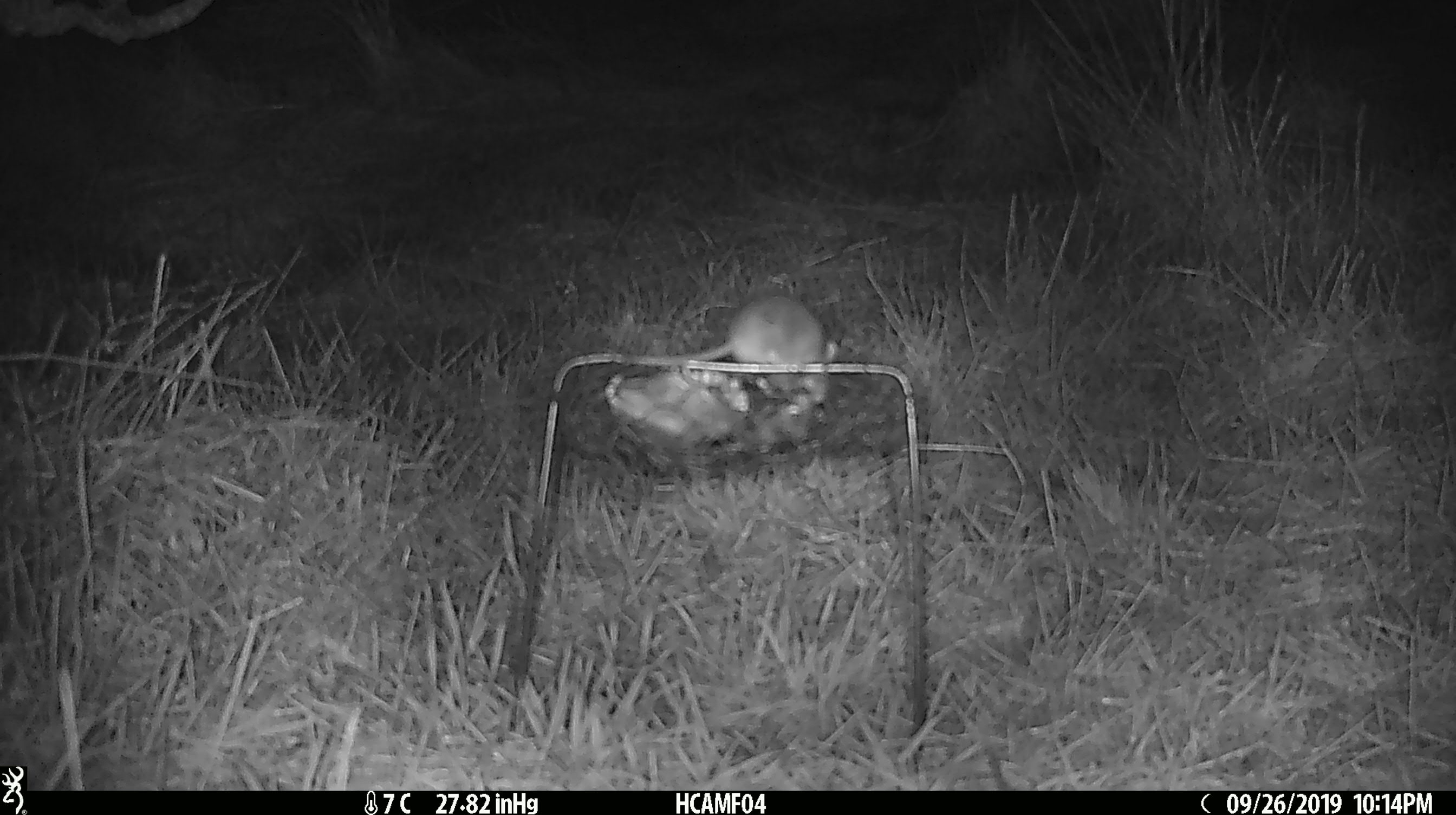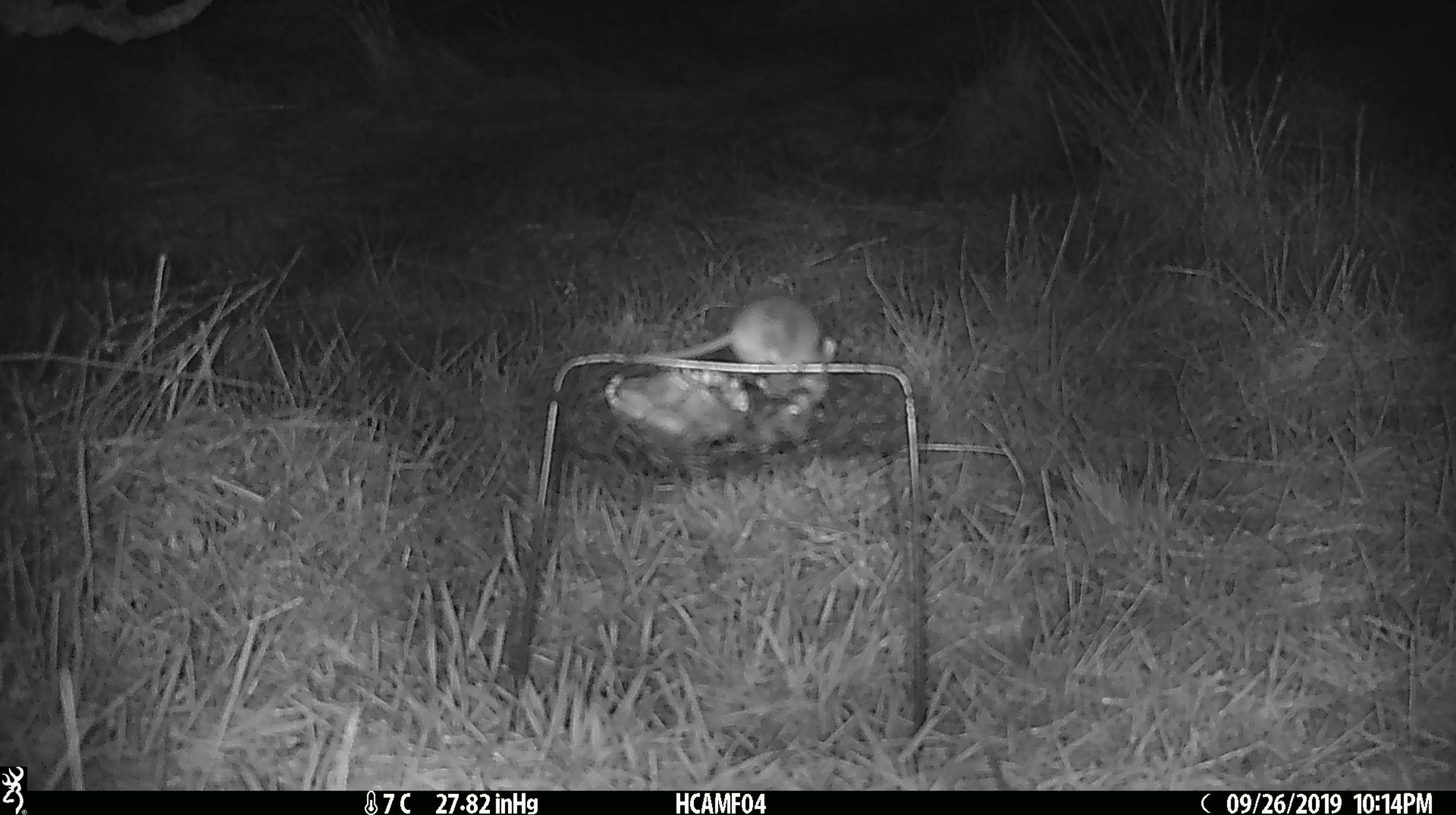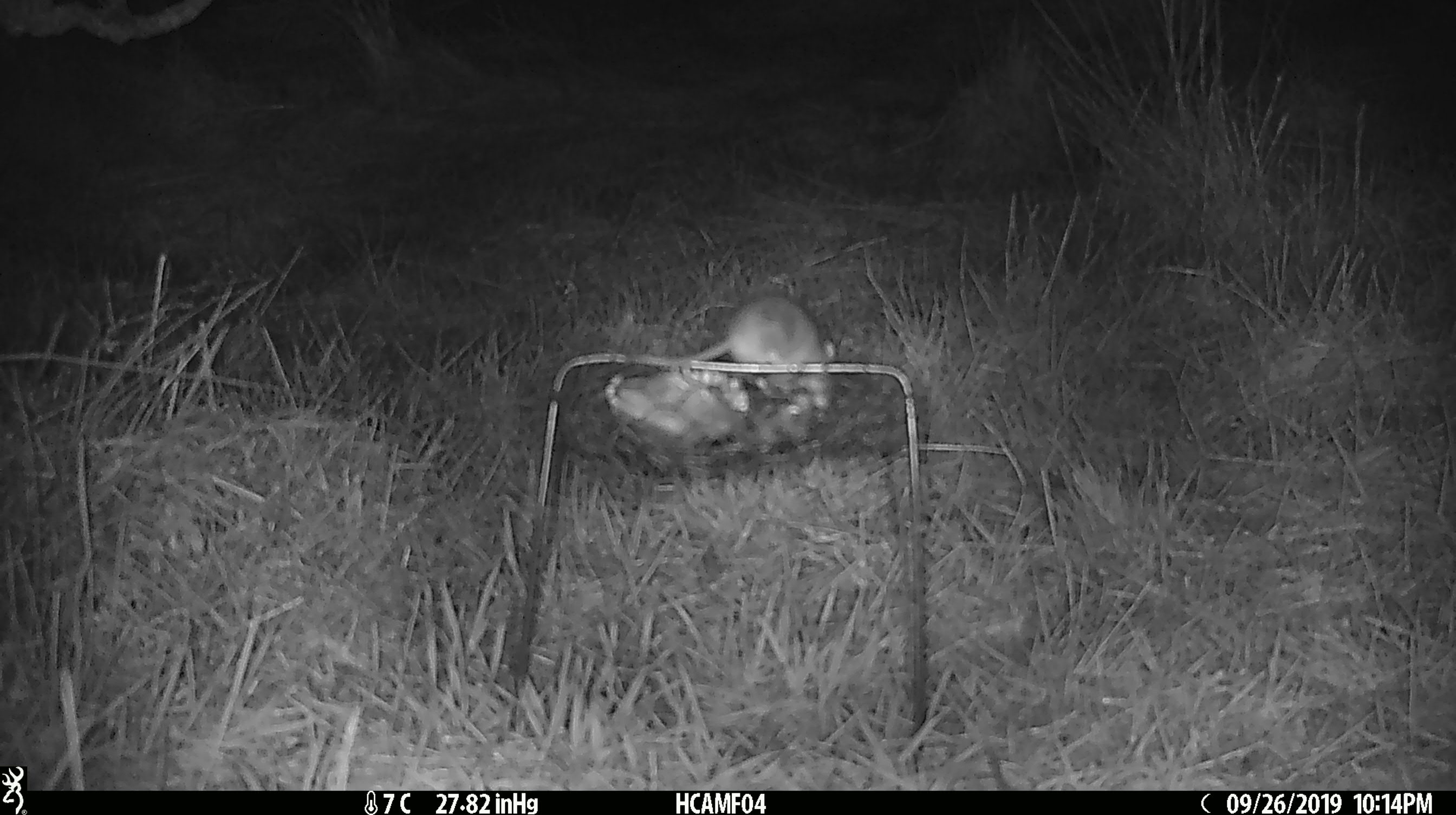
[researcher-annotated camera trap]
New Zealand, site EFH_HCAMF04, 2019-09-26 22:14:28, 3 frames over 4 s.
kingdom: Animalia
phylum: Chordata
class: Mammalia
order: Rodentia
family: Muridae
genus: Mus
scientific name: Mus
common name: mouse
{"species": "mouse (Mus)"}